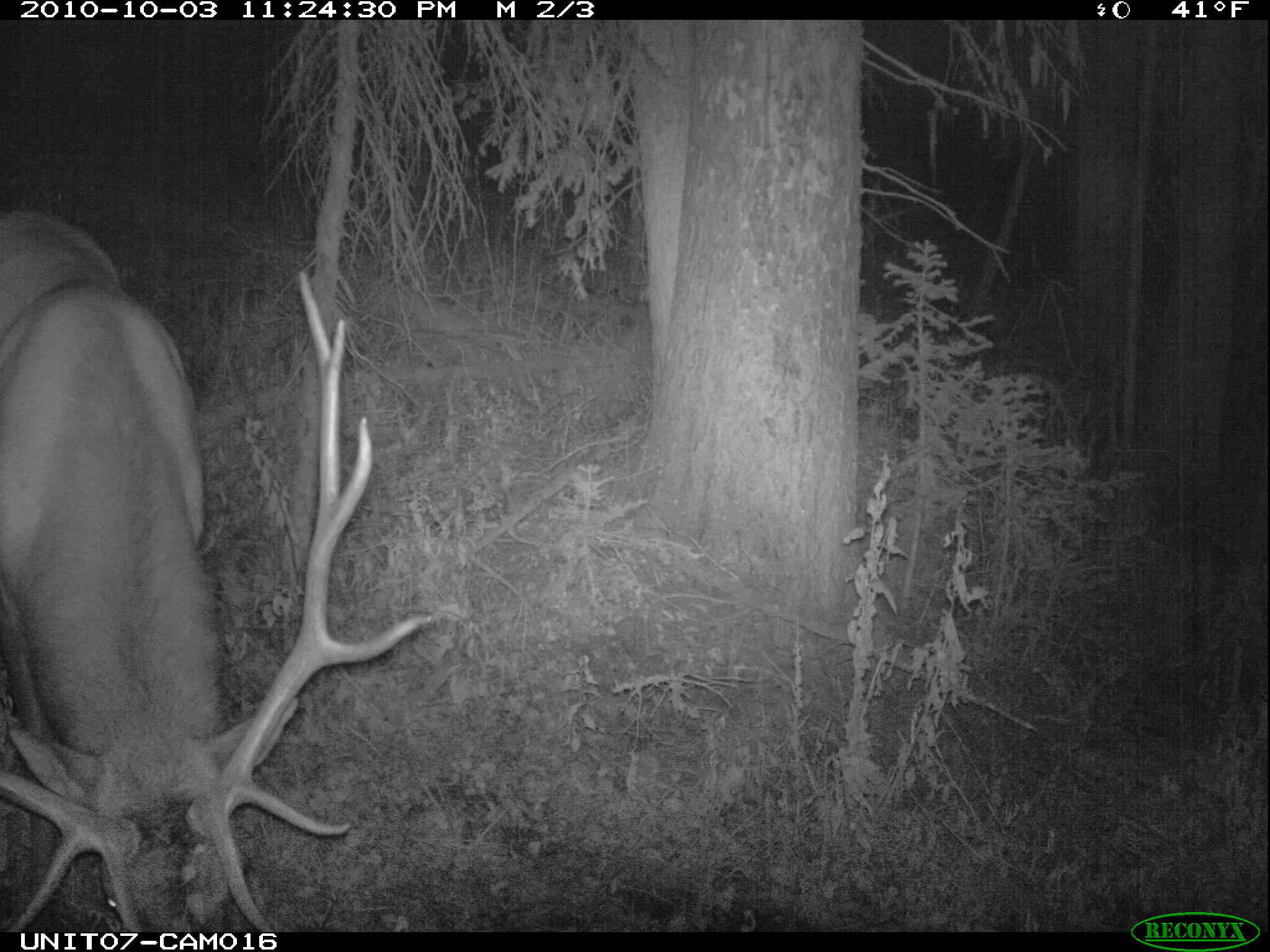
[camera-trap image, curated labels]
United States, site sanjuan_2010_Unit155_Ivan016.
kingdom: Animalia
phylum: Chordata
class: Mammalia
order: Artiodactyla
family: Cervidae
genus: Cervus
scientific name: Cervus elaphus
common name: red deer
Cervus elaphus (red deer).